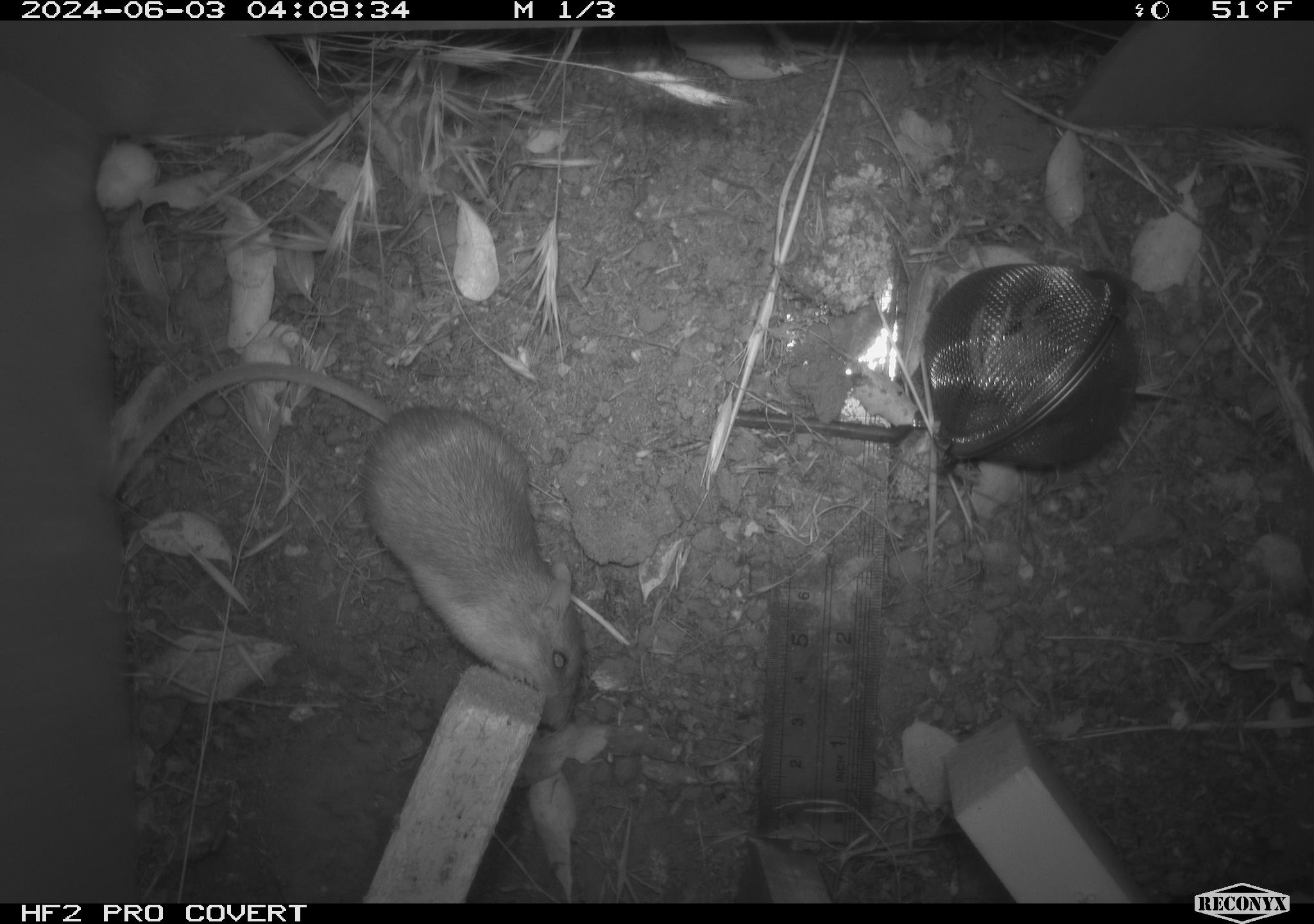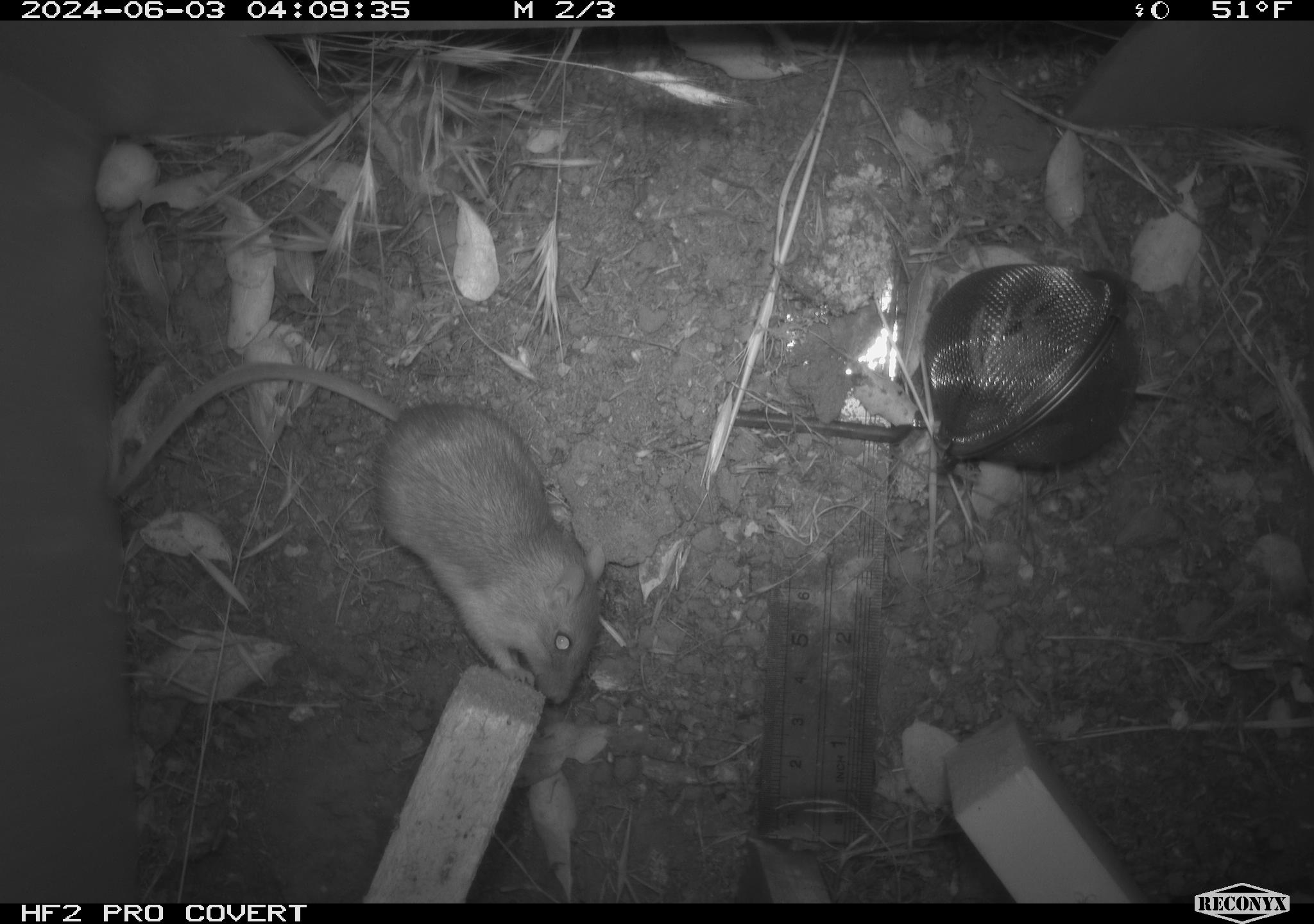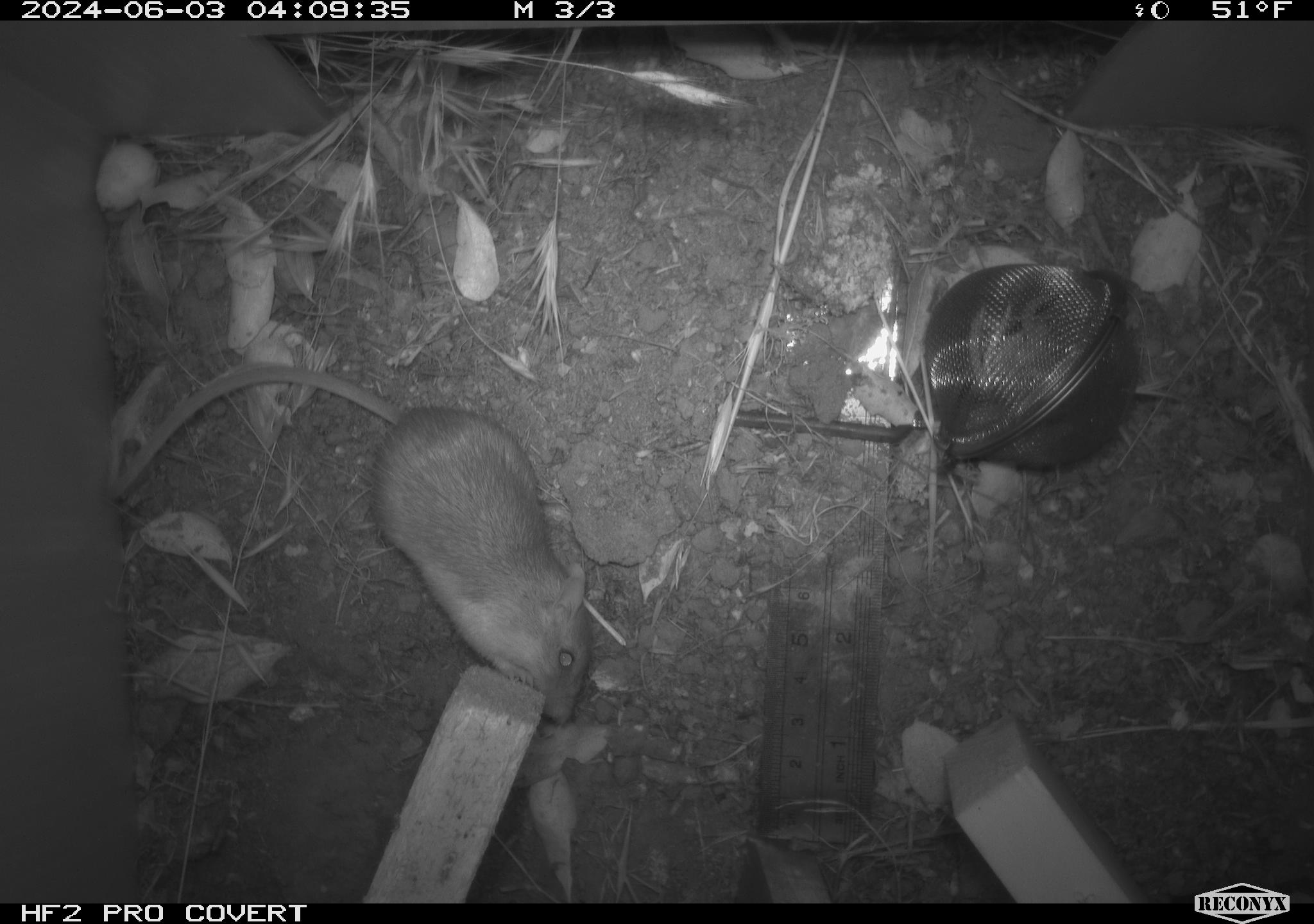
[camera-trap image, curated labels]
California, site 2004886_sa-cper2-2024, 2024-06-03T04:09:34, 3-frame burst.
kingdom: Animalia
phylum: Chordata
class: Mammalia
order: Rodentia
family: Heteromyidae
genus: Dipodomys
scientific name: Dipodomys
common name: kangaroo rats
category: dipodomys species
Dipodomys species (kangaroo rats) (Dipodomys).